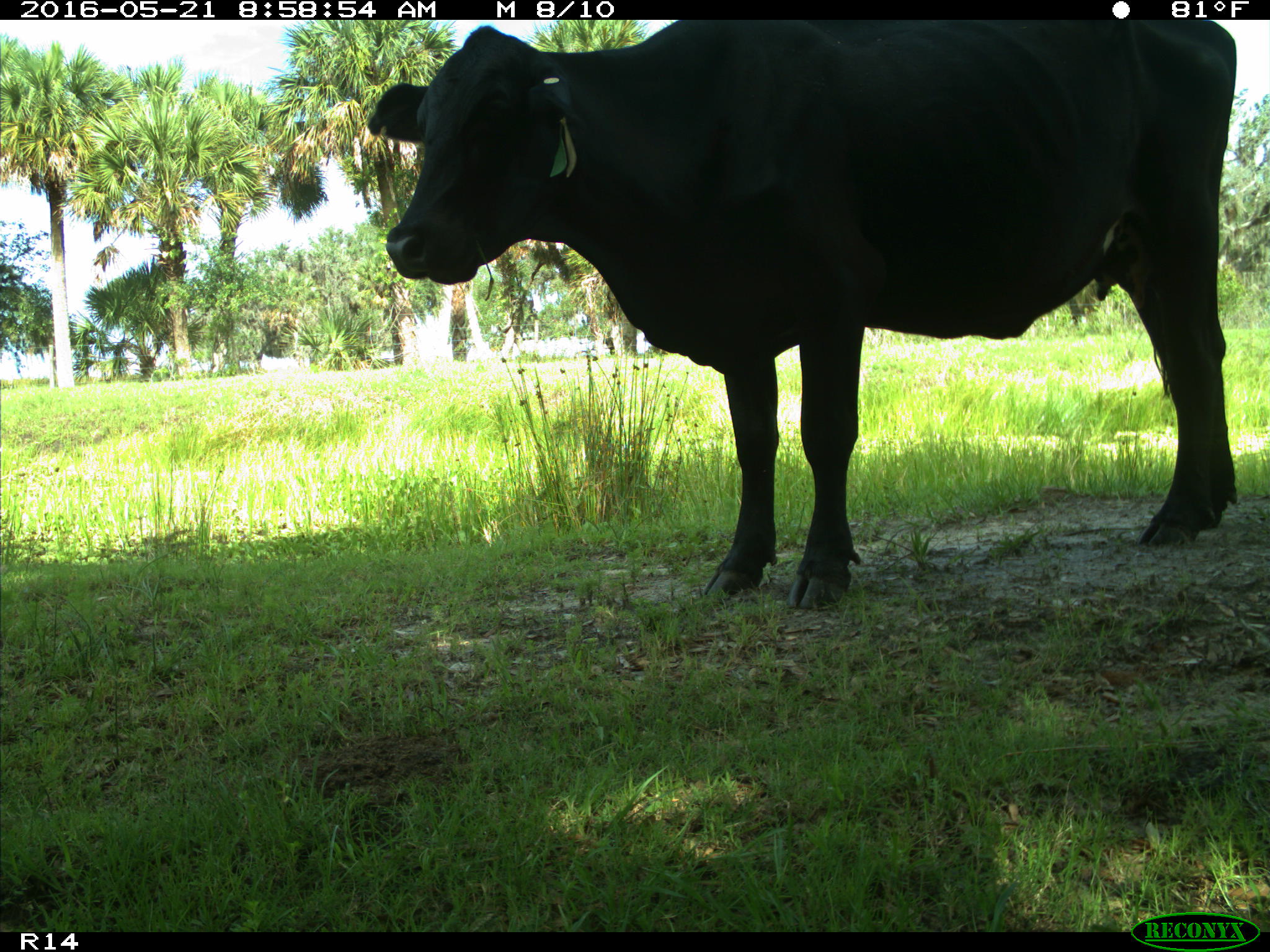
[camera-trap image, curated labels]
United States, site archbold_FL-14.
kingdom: Animalia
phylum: Chordata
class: Mammalia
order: Artiodactyla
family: Bovidae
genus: Bos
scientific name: Bos taurus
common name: domestic cow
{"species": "Bos taurus (domestic cow)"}